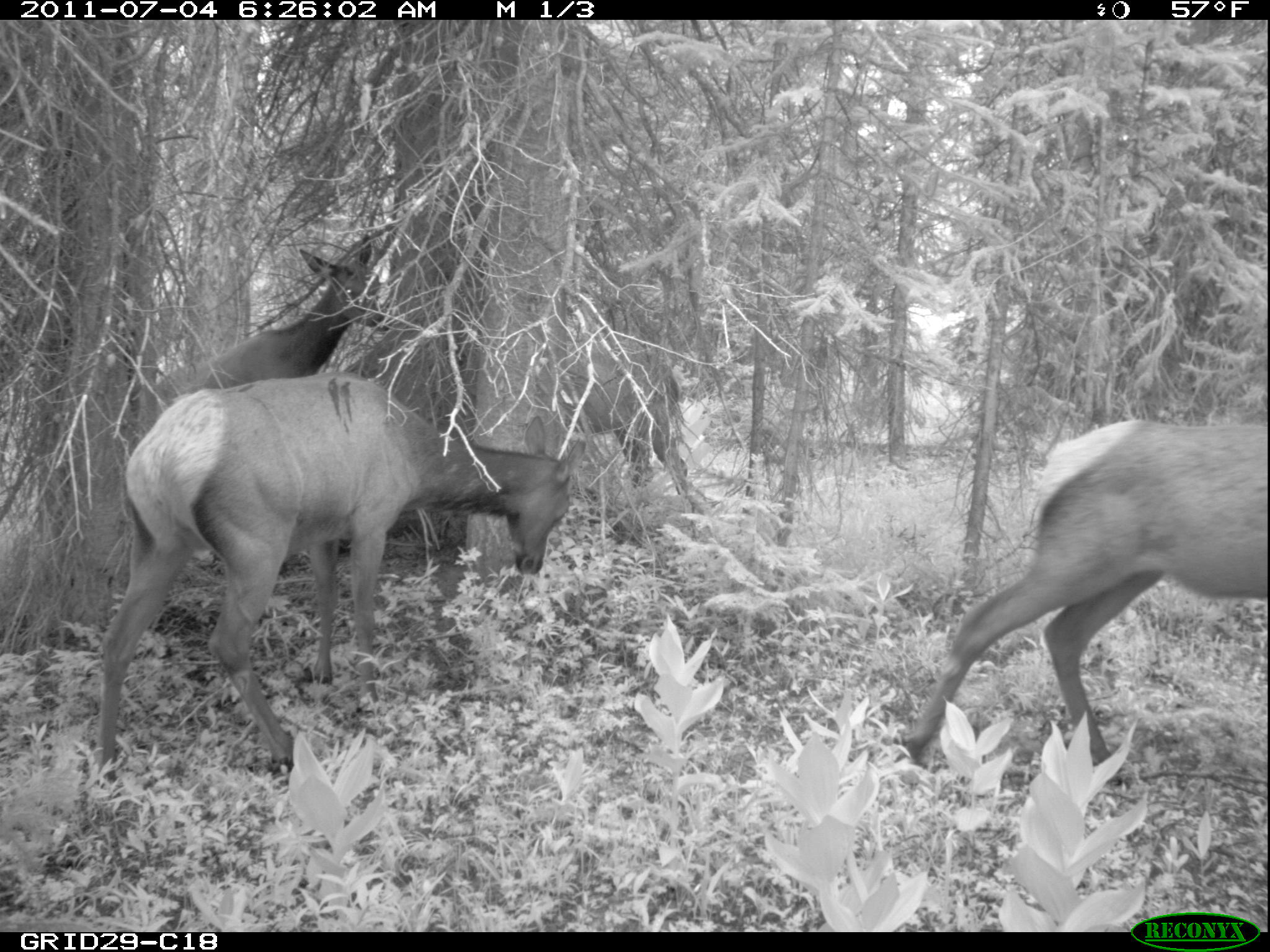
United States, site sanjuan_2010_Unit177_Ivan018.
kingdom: Animalia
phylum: Chordata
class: Mammalia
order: Artiodactyla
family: Cervidae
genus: Cervus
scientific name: Cervus elaphus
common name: red deer